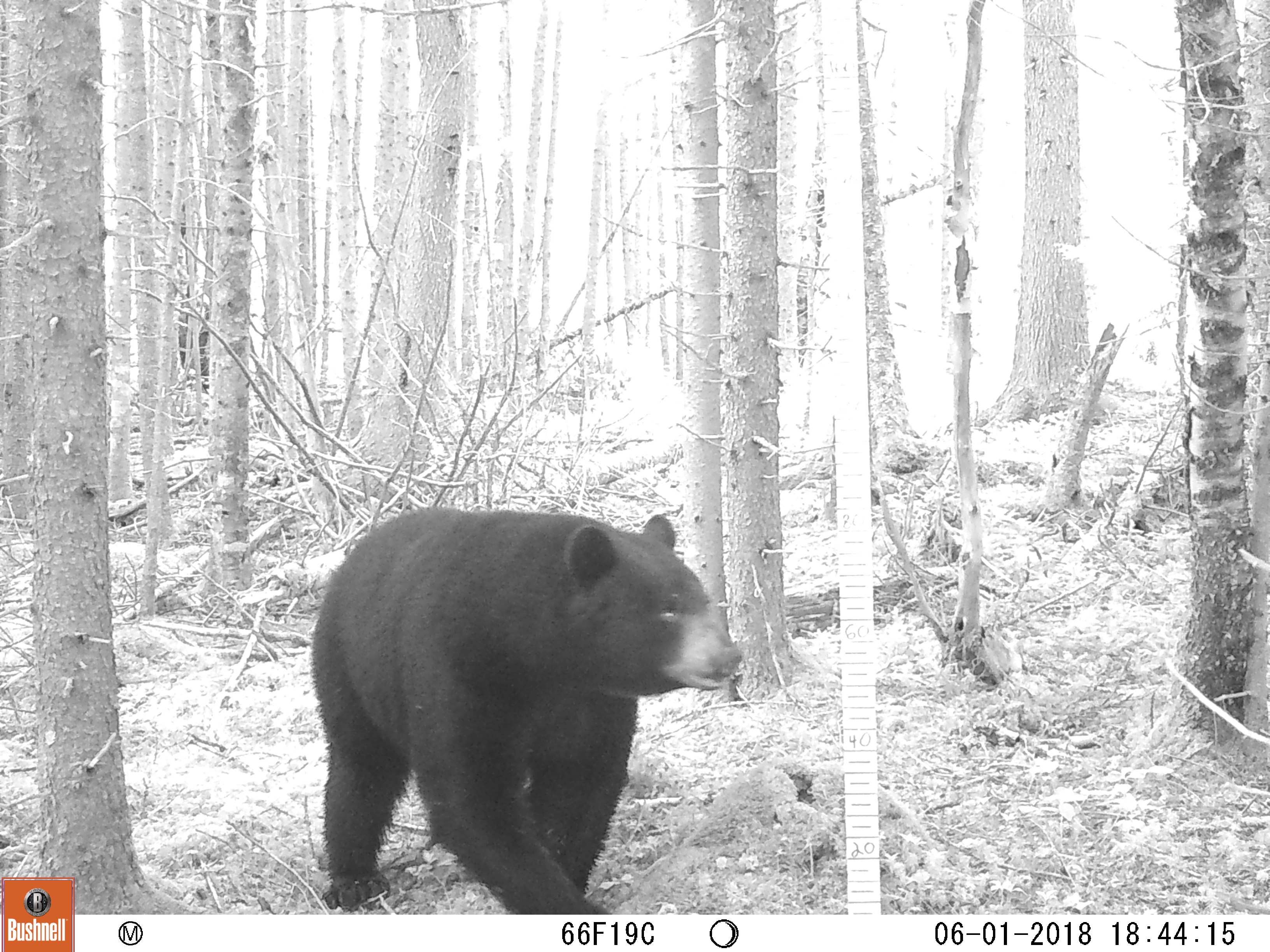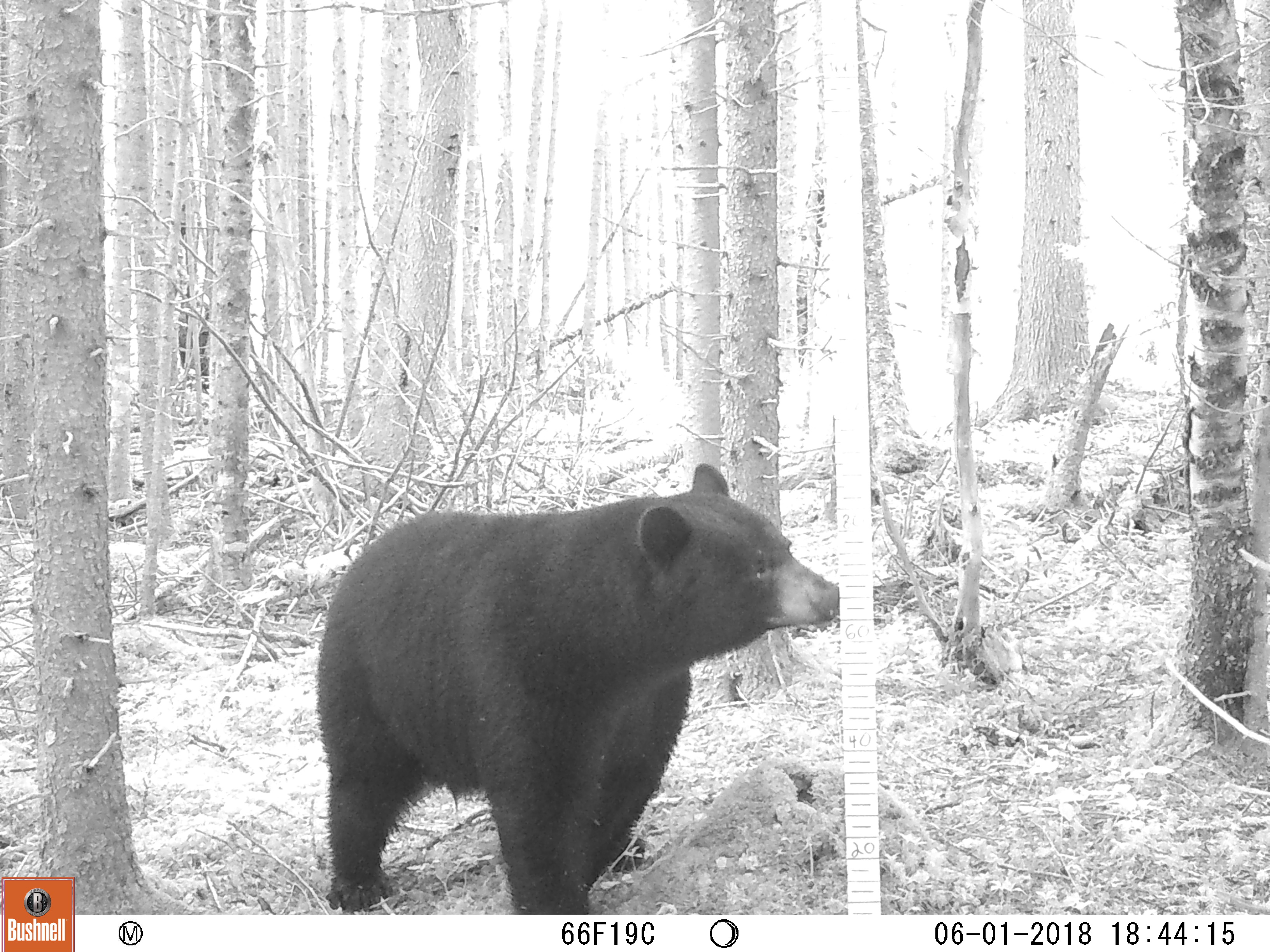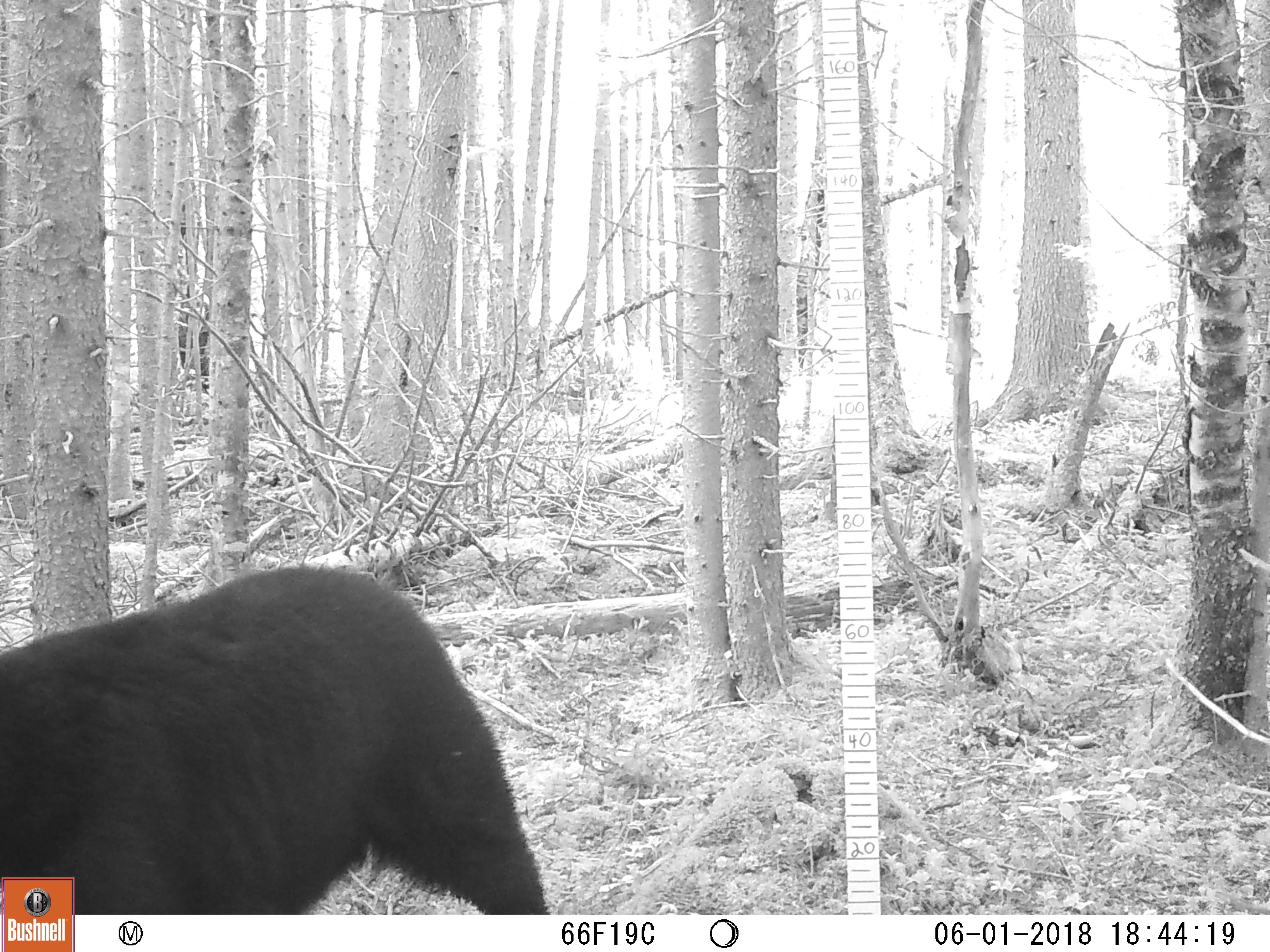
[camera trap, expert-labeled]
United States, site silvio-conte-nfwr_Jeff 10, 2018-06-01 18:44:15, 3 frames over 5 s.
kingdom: Animalia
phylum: Chordata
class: Mammalia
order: Carnivora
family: Ursidae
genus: Ursus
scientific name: Ursus americanus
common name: black bear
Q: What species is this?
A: Black bear (Ursus americanus).